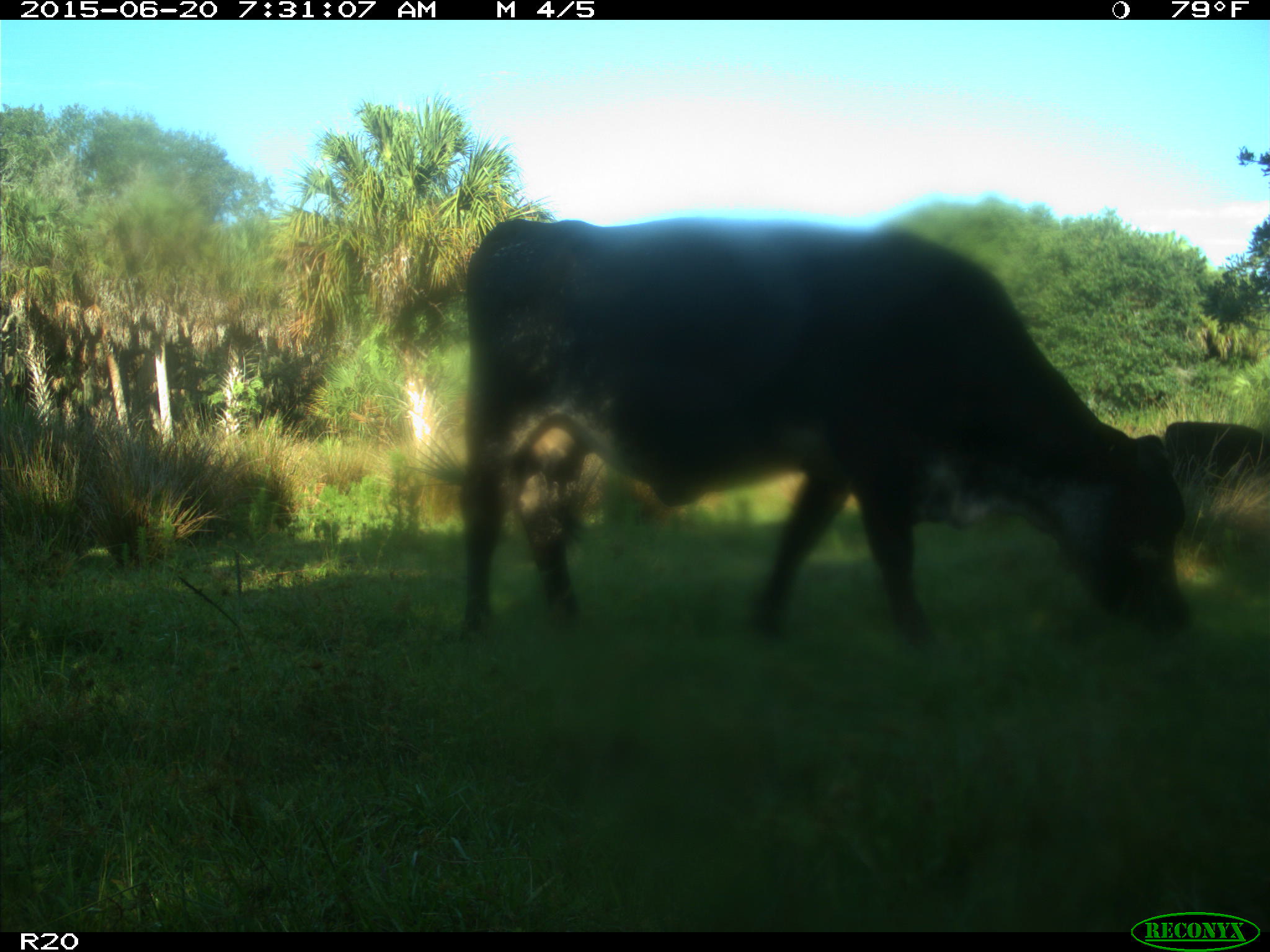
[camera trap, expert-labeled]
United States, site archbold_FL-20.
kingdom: Animalia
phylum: Chordata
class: Mammalia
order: Artiodactyla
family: Bovidae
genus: Bos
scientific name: Bos taurus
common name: domestic cow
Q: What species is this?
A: Bos taurus (domestic cow).